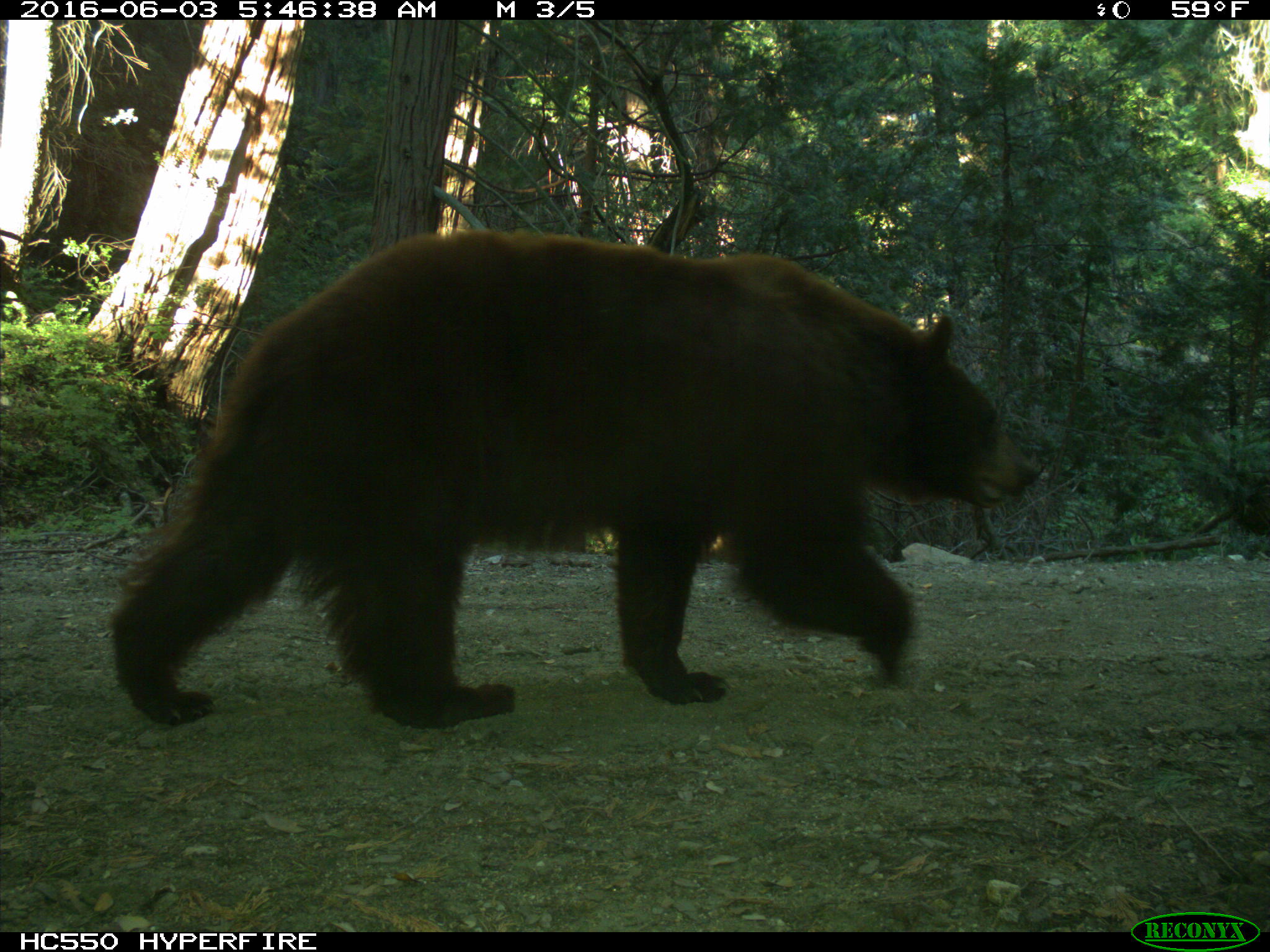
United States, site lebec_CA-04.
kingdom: Animalia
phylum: Chordata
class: Mammalia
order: Carnivora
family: Ursidae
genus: Ursus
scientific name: Ursus americanus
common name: american black bear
Ursus americanus (american black bear).